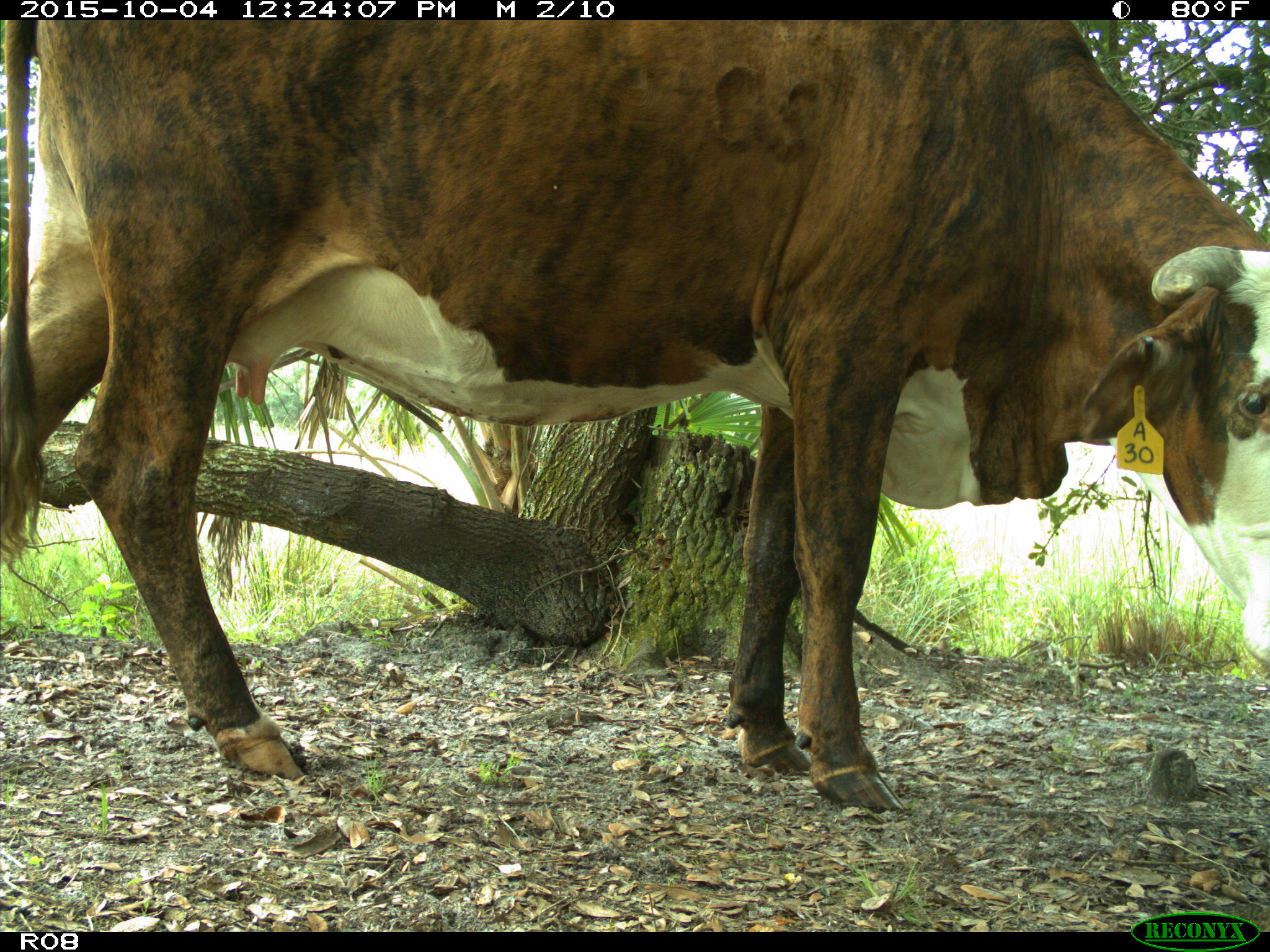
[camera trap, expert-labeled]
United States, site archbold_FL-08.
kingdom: Animalia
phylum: Chordata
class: Mammalia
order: Artiodactyla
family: Bovidae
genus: Bos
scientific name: Bos taurus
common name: domestic cow